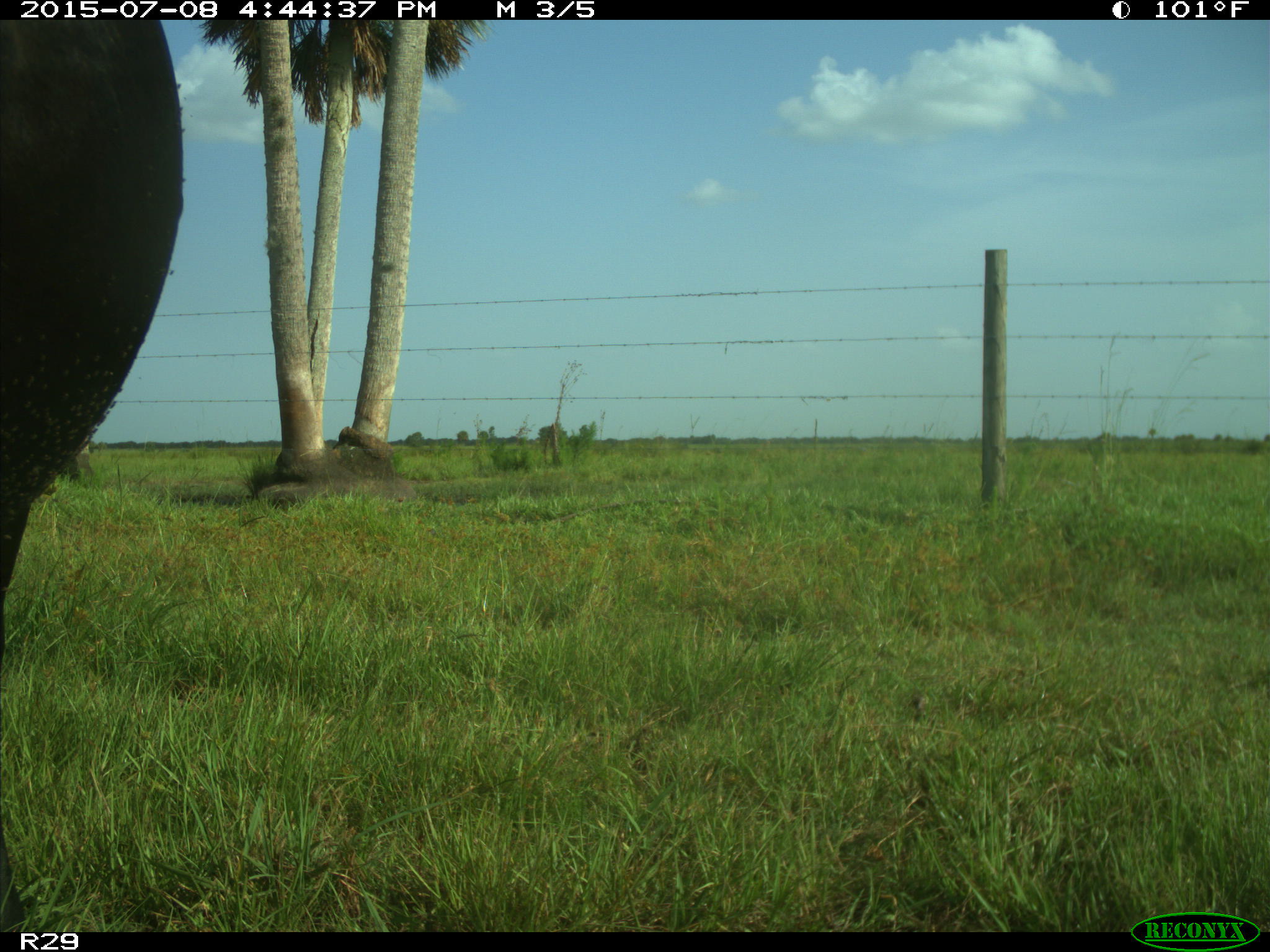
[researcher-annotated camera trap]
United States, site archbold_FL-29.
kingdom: Animalia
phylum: Chordata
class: Mammalia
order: Artiodactyla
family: Bovidae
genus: Bos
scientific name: Bos taurus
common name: domestic cow